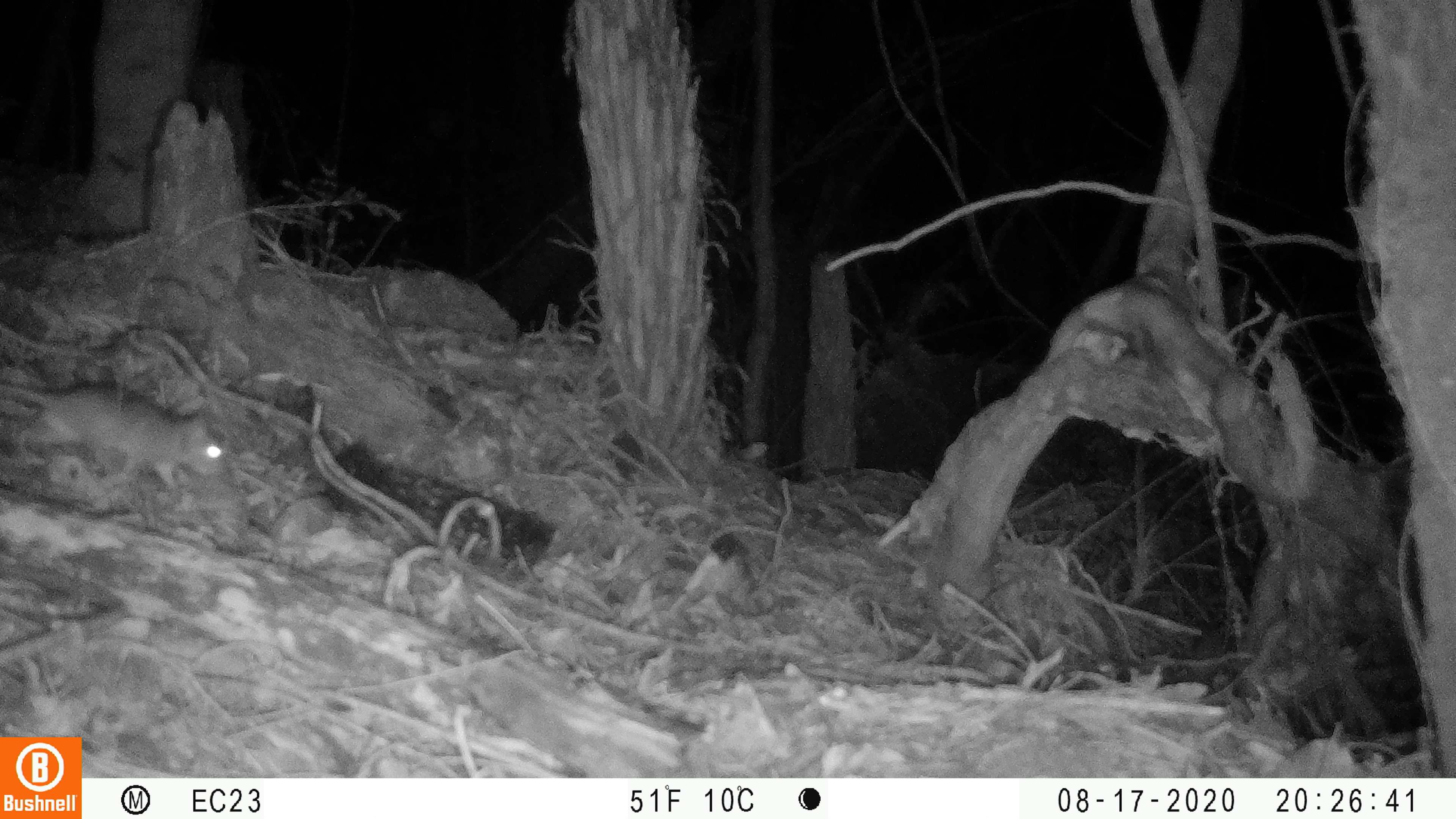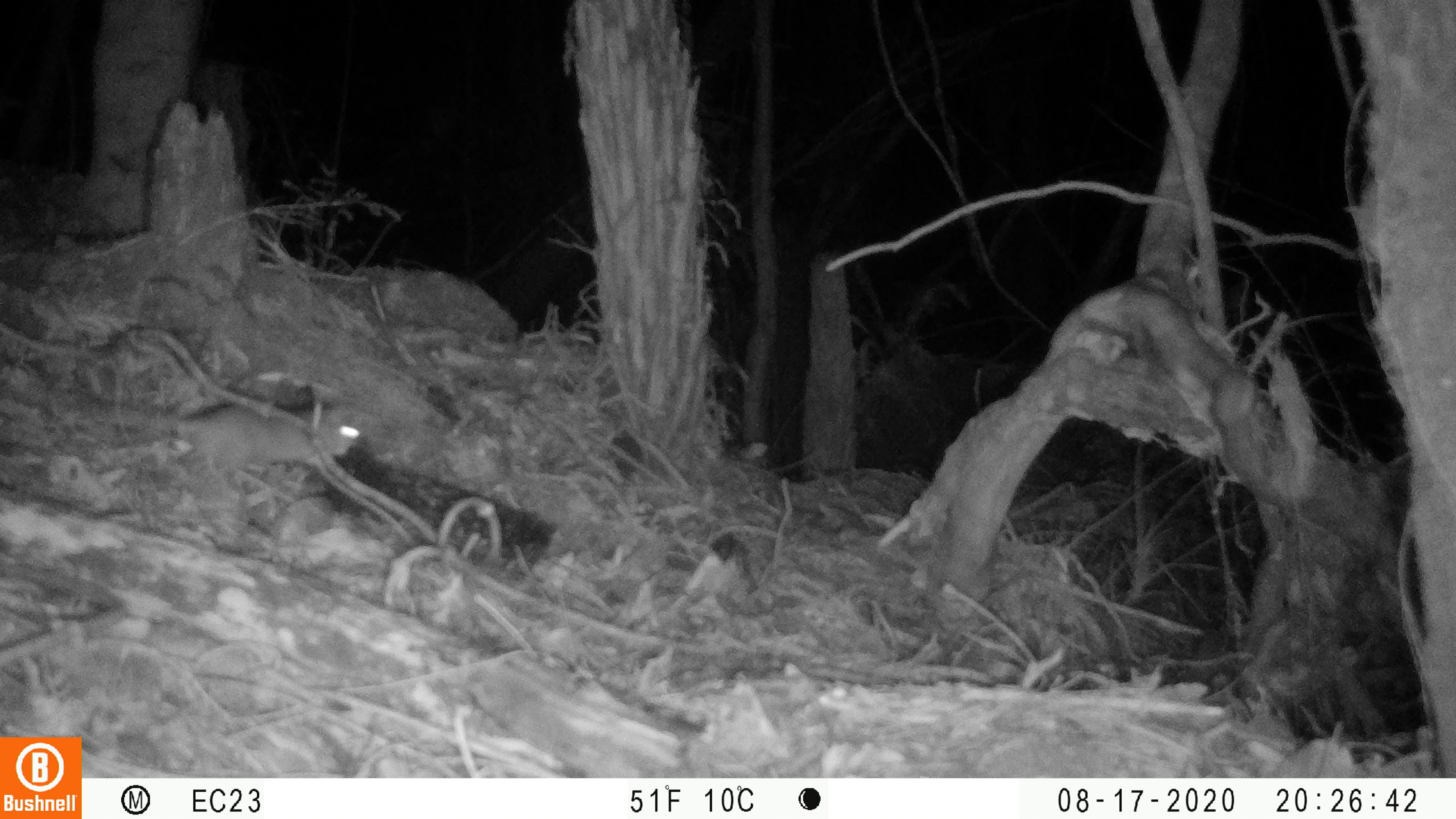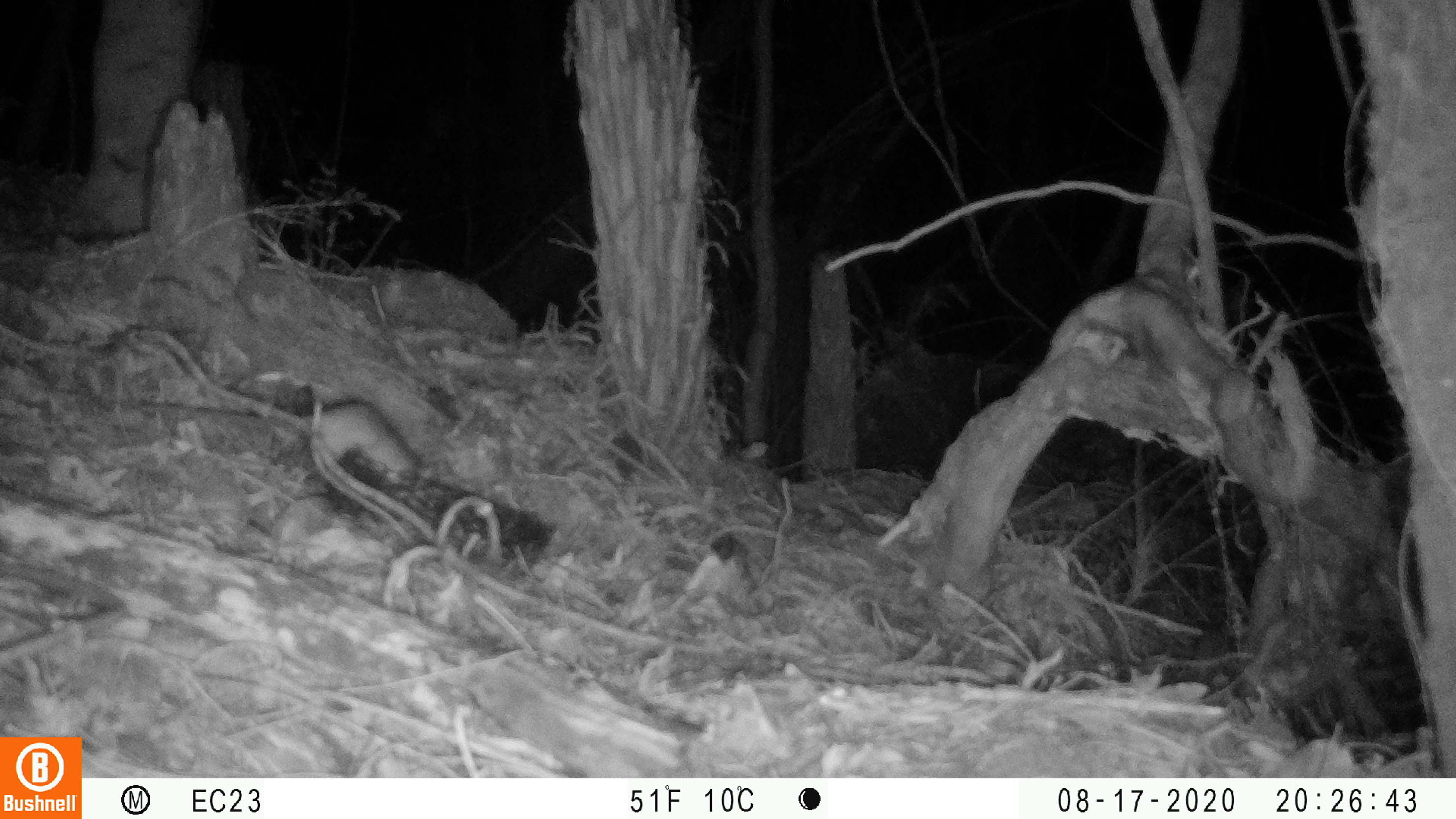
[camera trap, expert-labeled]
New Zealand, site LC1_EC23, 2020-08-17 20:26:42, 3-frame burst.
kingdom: Animalia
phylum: Chordata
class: Mammalia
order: Rodentia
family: Muridae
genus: Rattus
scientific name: Rattus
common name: rat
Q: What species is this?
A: Rat (Rattus).